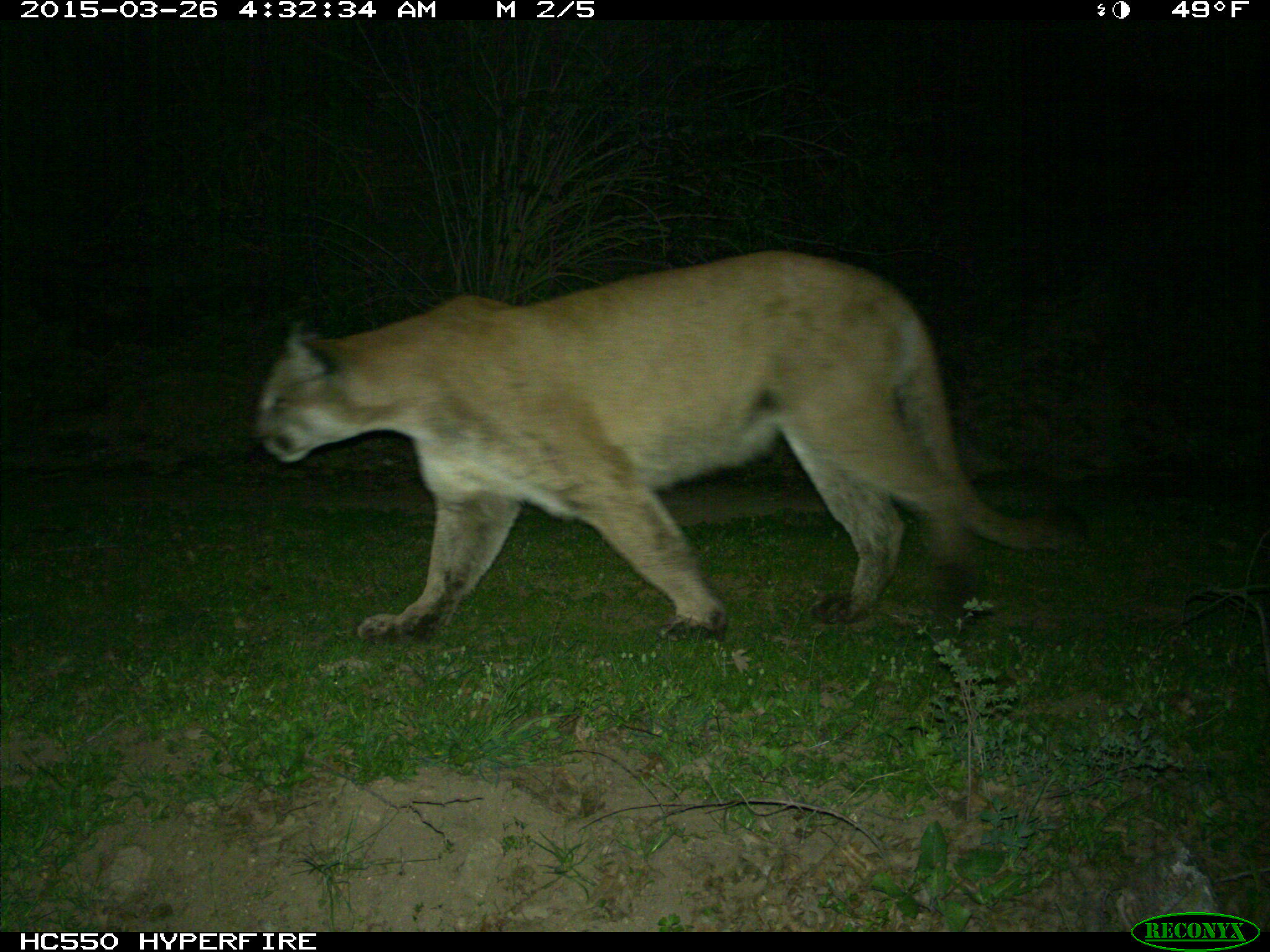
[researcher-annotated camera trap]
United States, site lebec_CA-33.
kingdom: Animalia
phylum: Chordata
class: Mammalia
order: Carnivora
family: Felidae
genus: Puma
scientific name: Puma concolor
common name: mountain lion